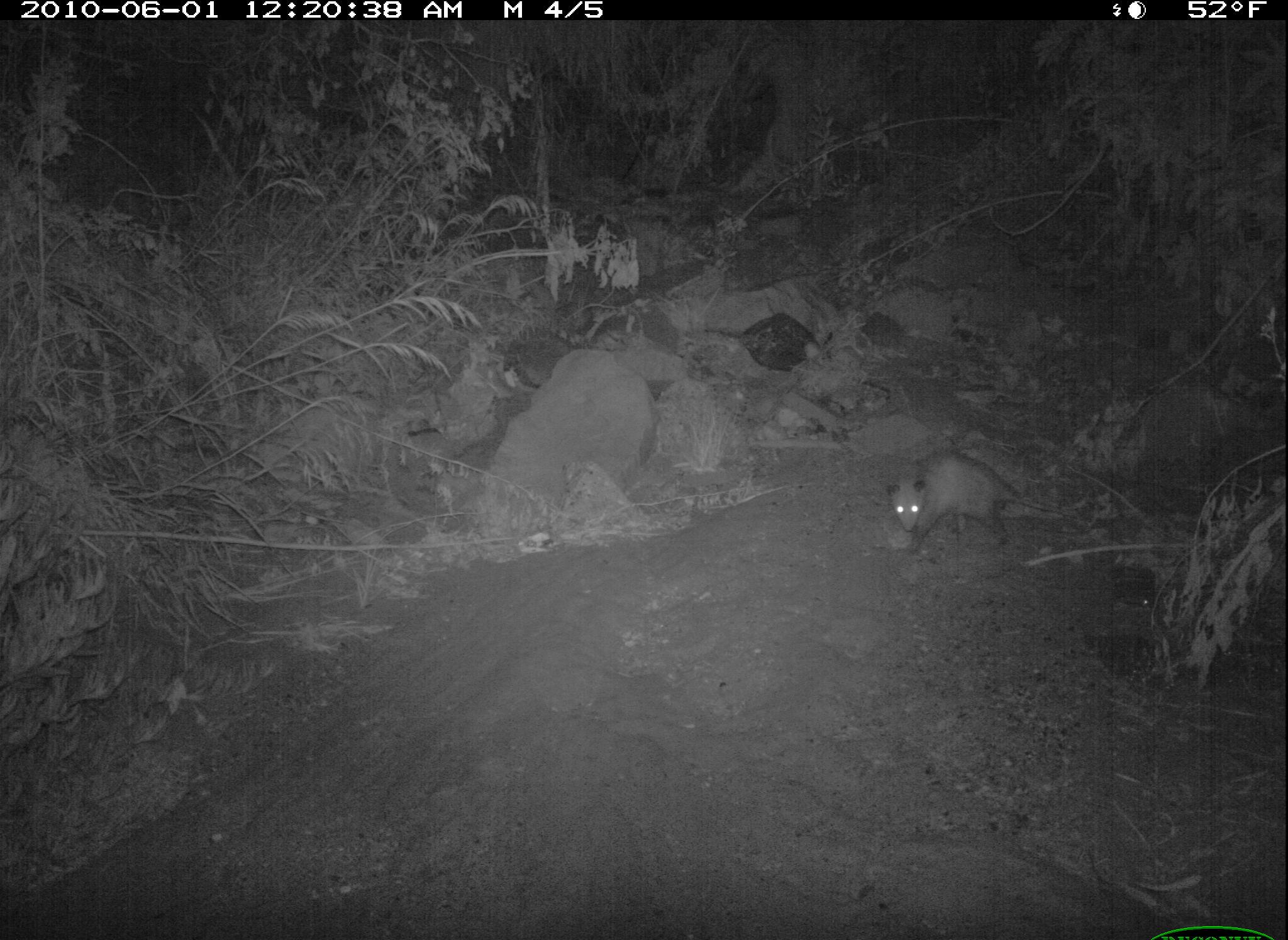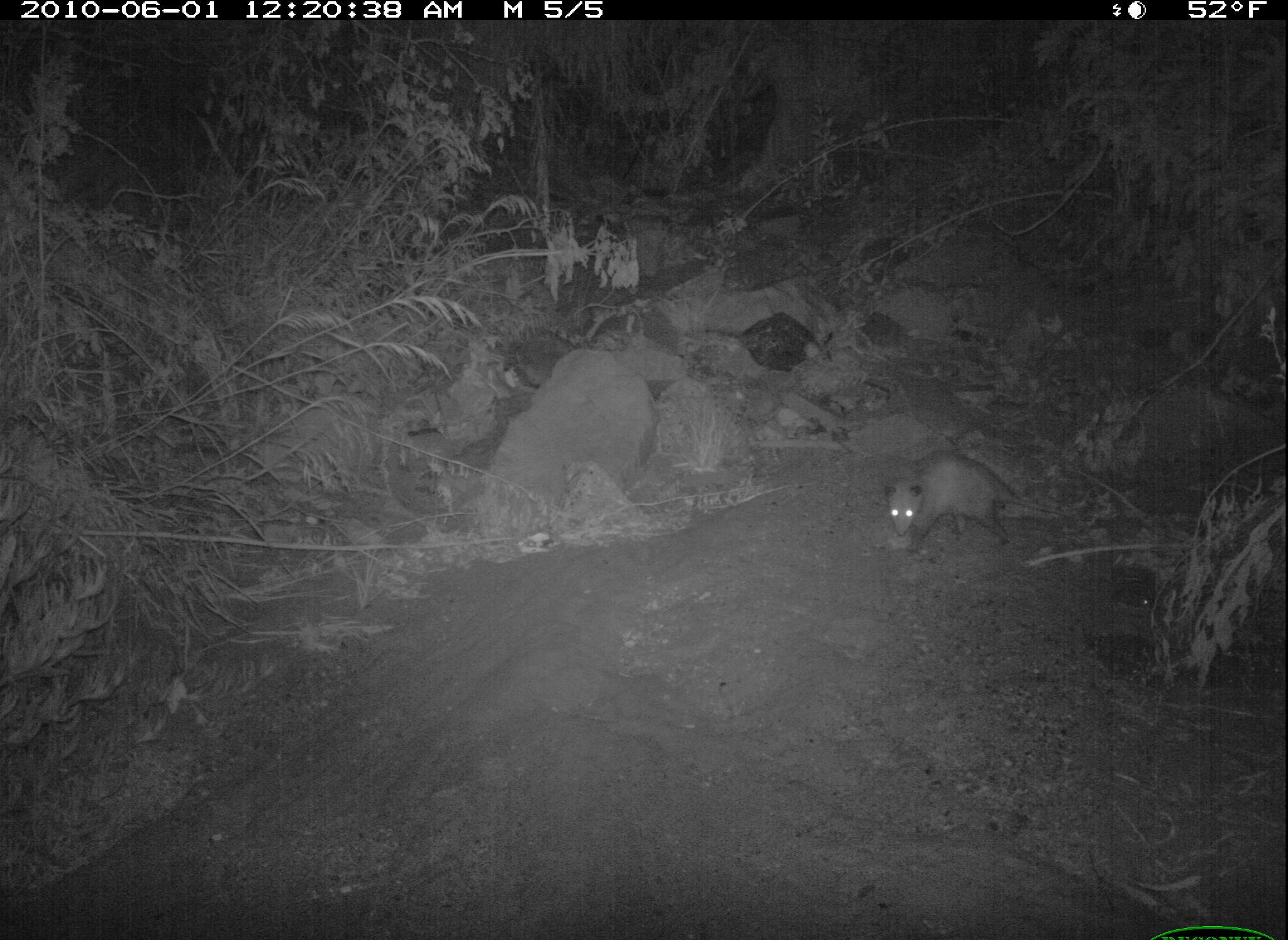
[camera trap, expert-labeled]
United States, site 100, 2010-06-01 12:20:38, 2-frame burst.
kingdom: Animalia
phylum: Chordata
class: Mammalia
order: Didelphimorphia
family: Didelphidae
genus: Didelphis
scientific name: Didelphis virginiana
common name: virginia opossum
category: opossum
Opossum (virginia opossum) (Didelphis virginiana).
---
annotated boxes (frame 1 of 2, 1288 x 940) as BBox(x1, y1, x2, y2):
opossum: BBox(874, 441, 1071, 561)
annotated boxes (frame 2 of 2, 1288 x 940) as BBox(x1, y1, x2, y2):
opossum: BBox(868, 437, 1032, 565)